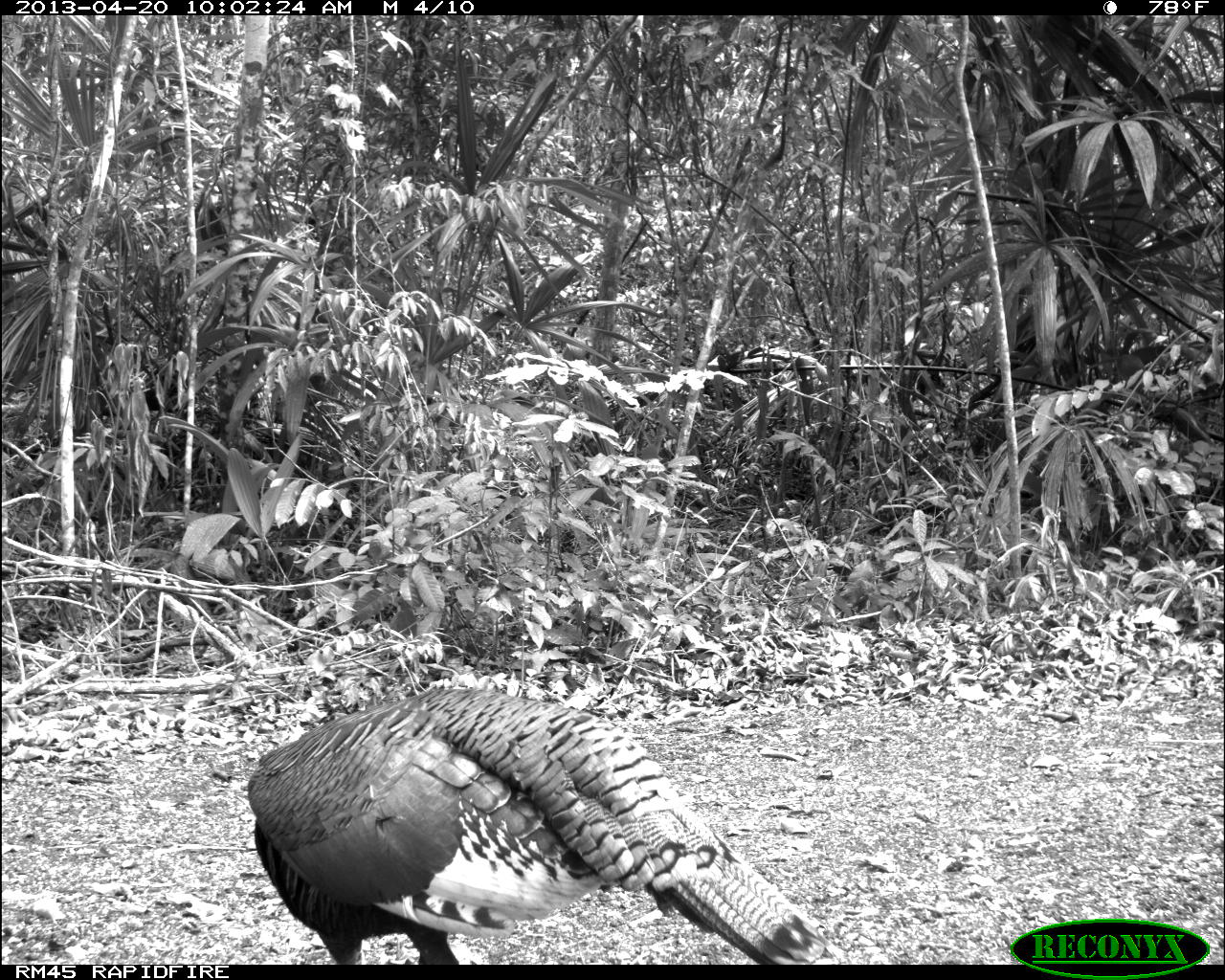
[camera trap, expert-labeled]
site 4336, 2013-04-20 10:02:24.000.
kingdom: Animalia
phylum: Chordata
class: Aves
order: Galliformes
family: Phasianidae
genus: Meleagris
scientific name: Meleagris ocellata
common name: ocellated turkey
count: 1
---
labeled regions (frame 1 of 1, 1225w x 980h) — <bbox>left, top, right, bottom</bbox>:
meleagris ocellata: <bbox>245, 682, 831, 964</bbox>